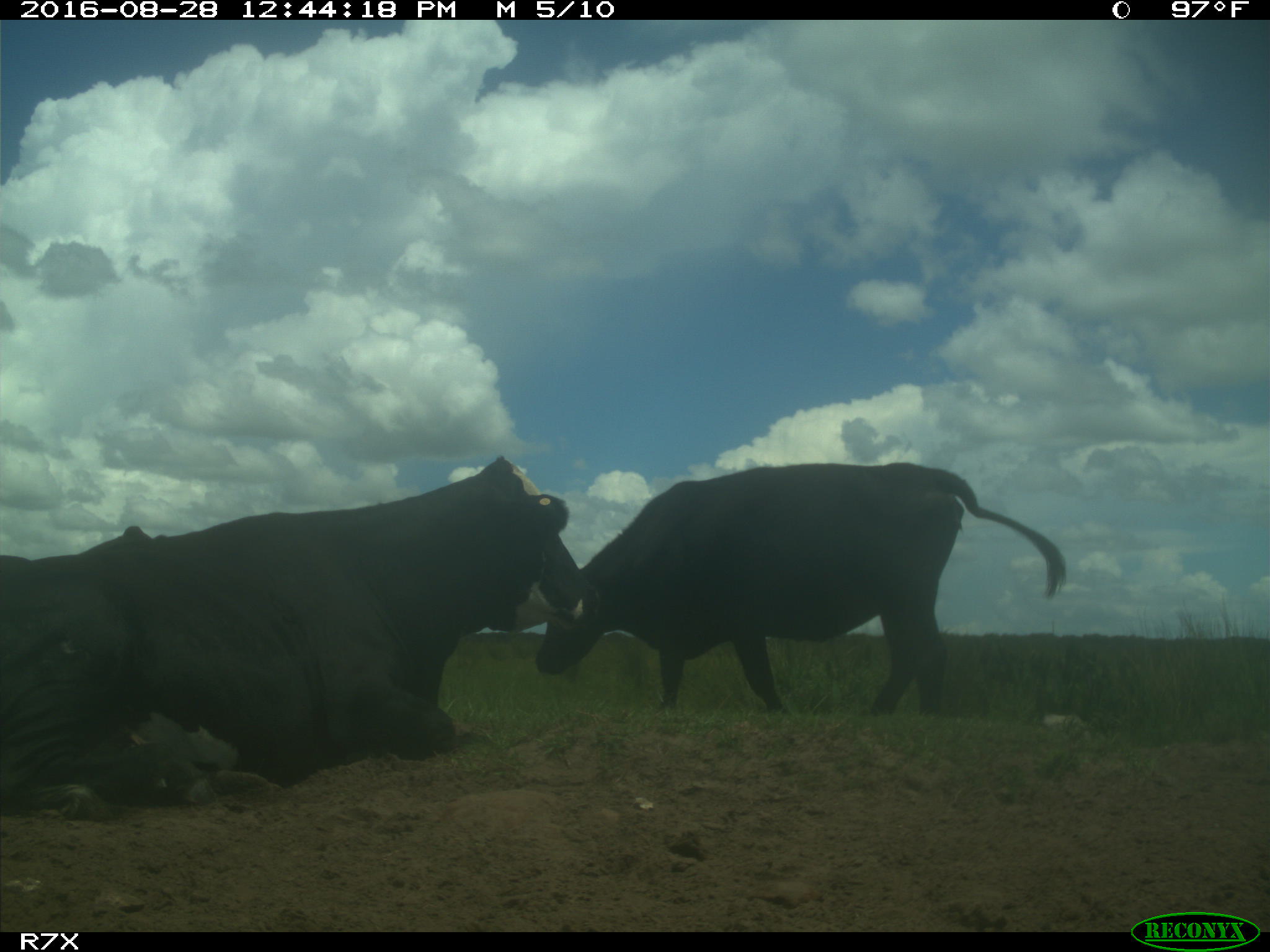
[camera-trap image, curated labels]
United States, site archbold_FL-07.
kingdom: Animalia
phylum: Chordata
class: Mammalia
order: Artiodactyla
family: Bovidae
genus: Bos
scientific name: Bos taurus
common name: domestic cow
Bos taurus (domestic cow).